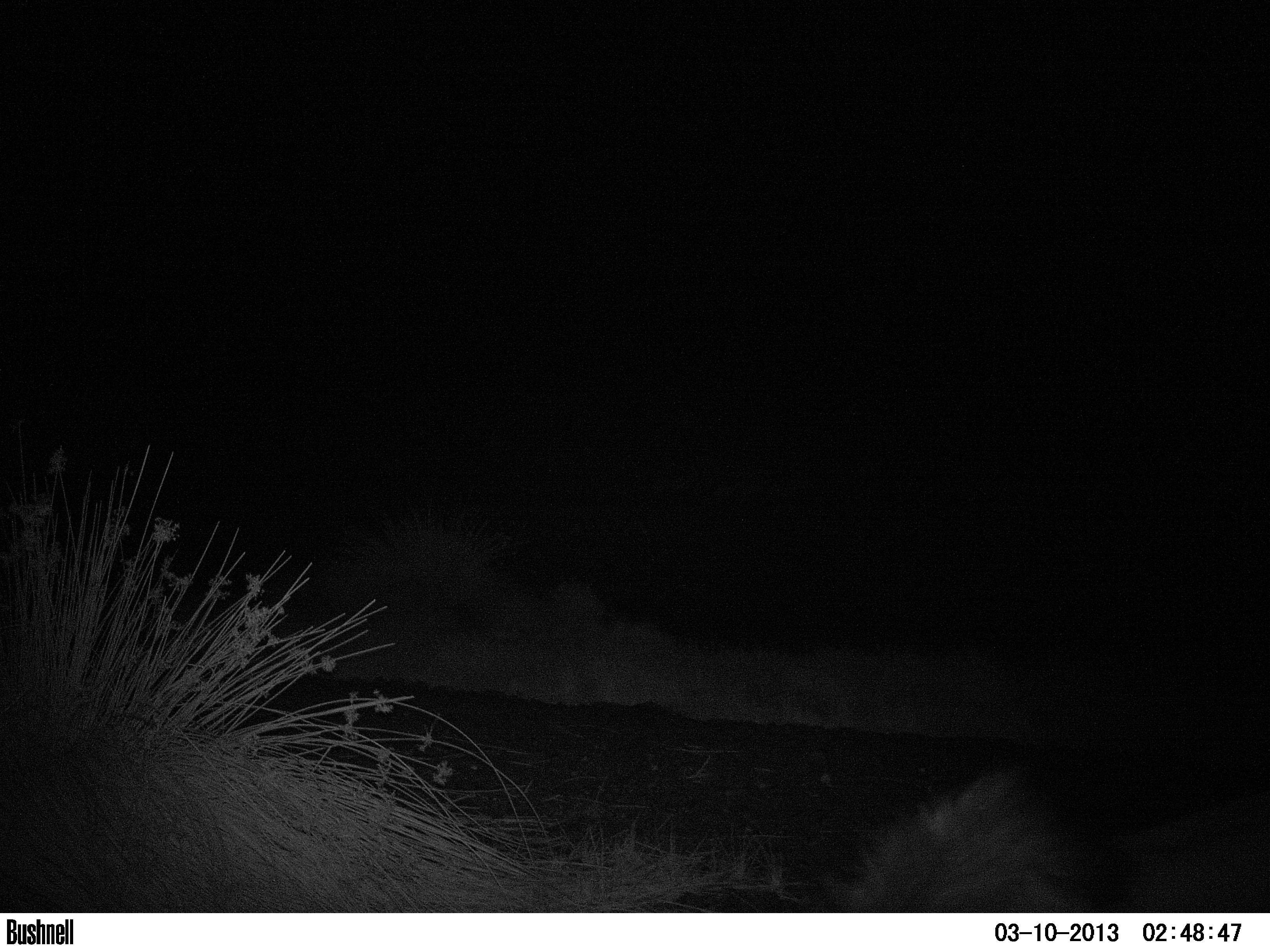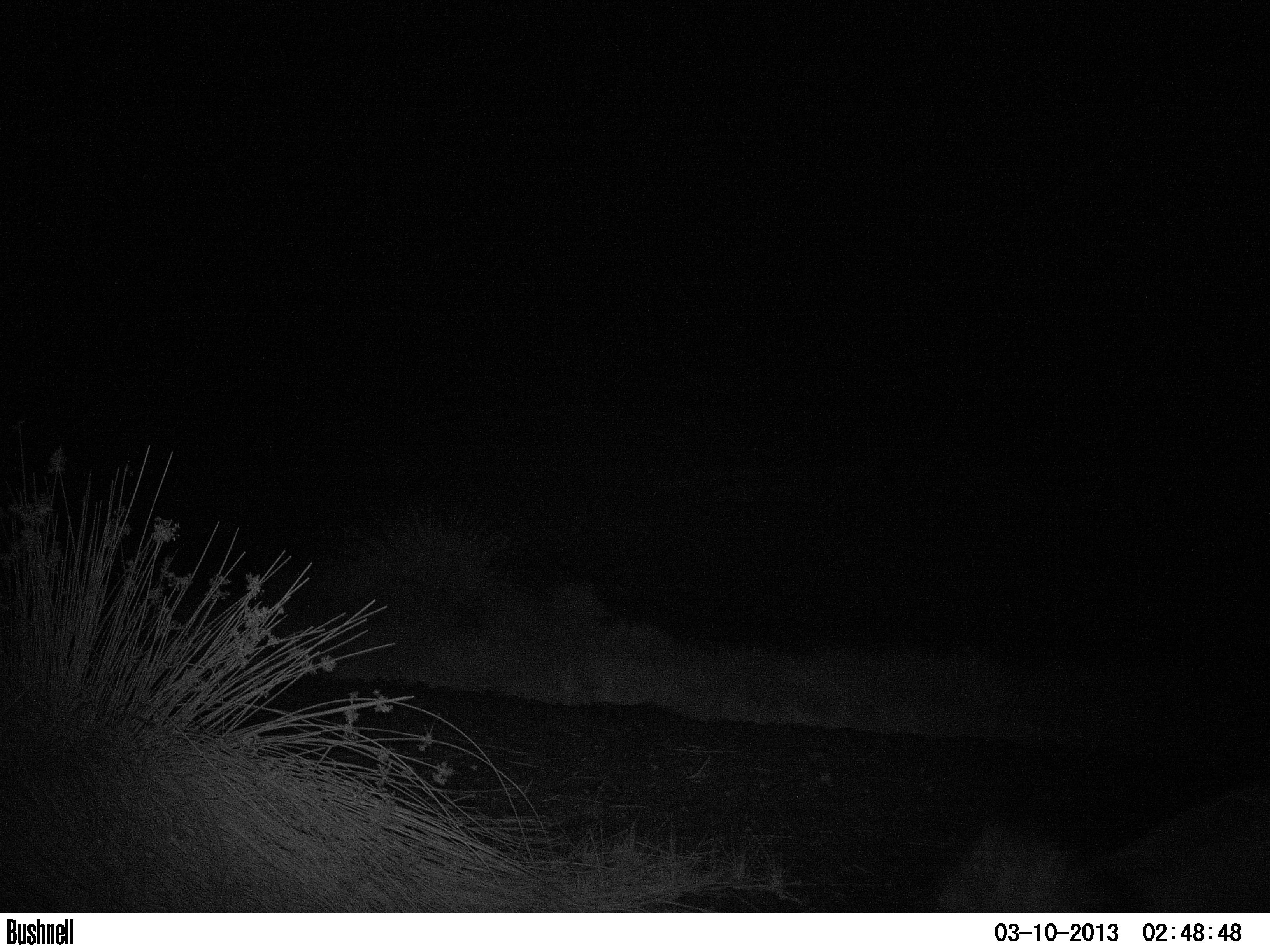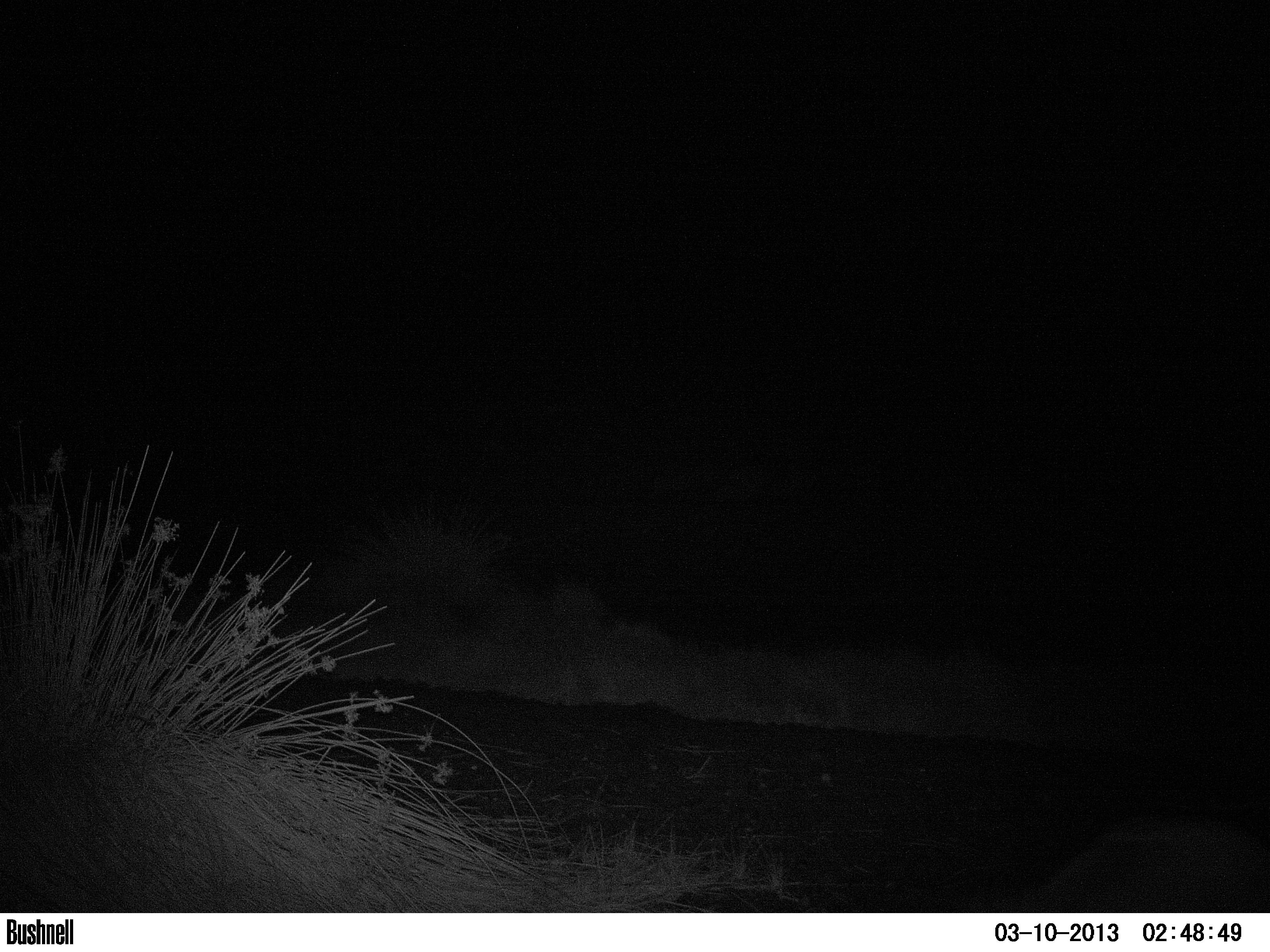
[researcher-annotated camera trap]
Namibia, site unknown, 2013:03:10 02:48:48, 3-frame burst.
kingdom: Animalia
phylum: Chordata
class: Mammalia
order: Carnivora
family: Felidae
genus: Panthera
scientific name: Panthera leo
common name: lion